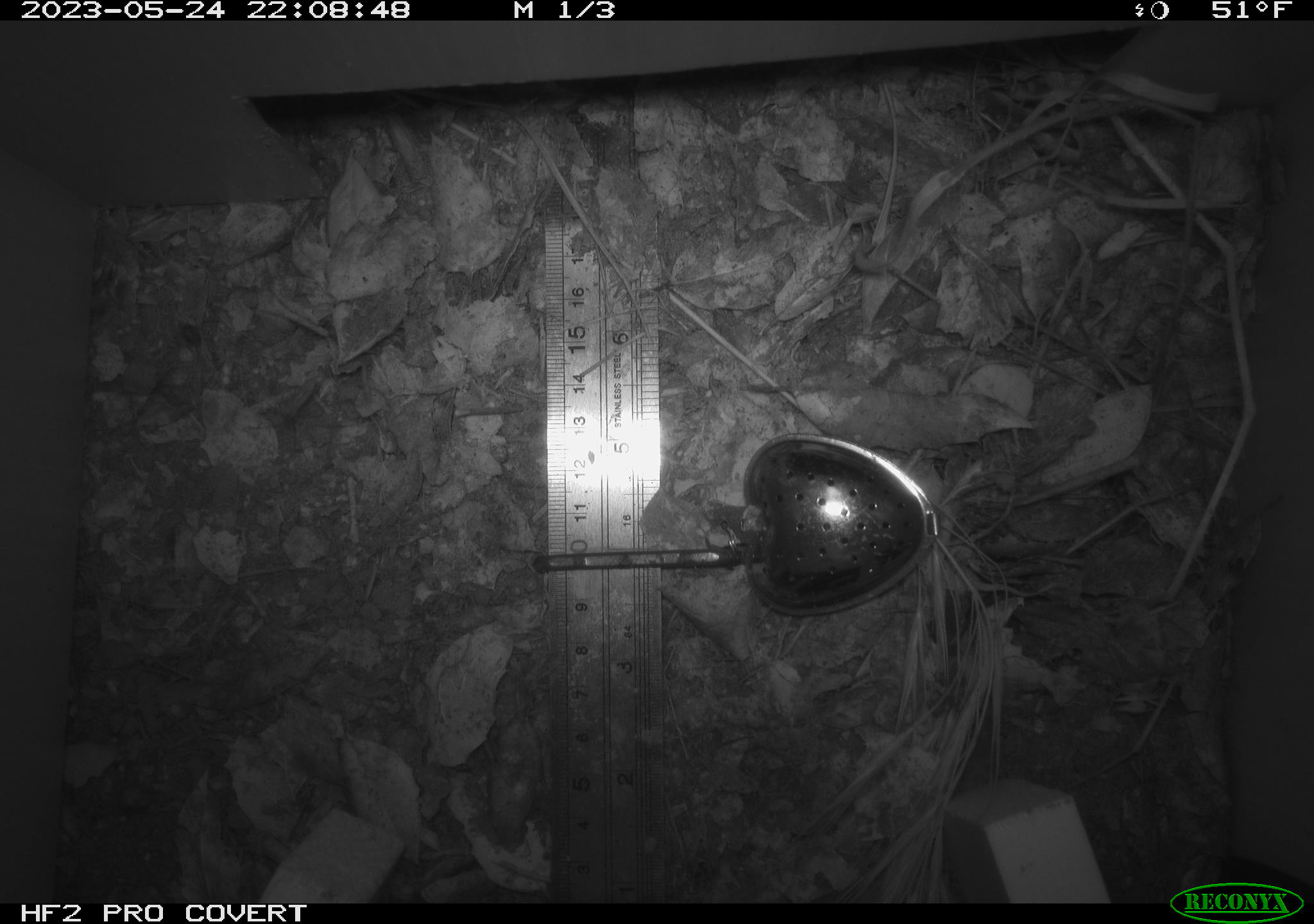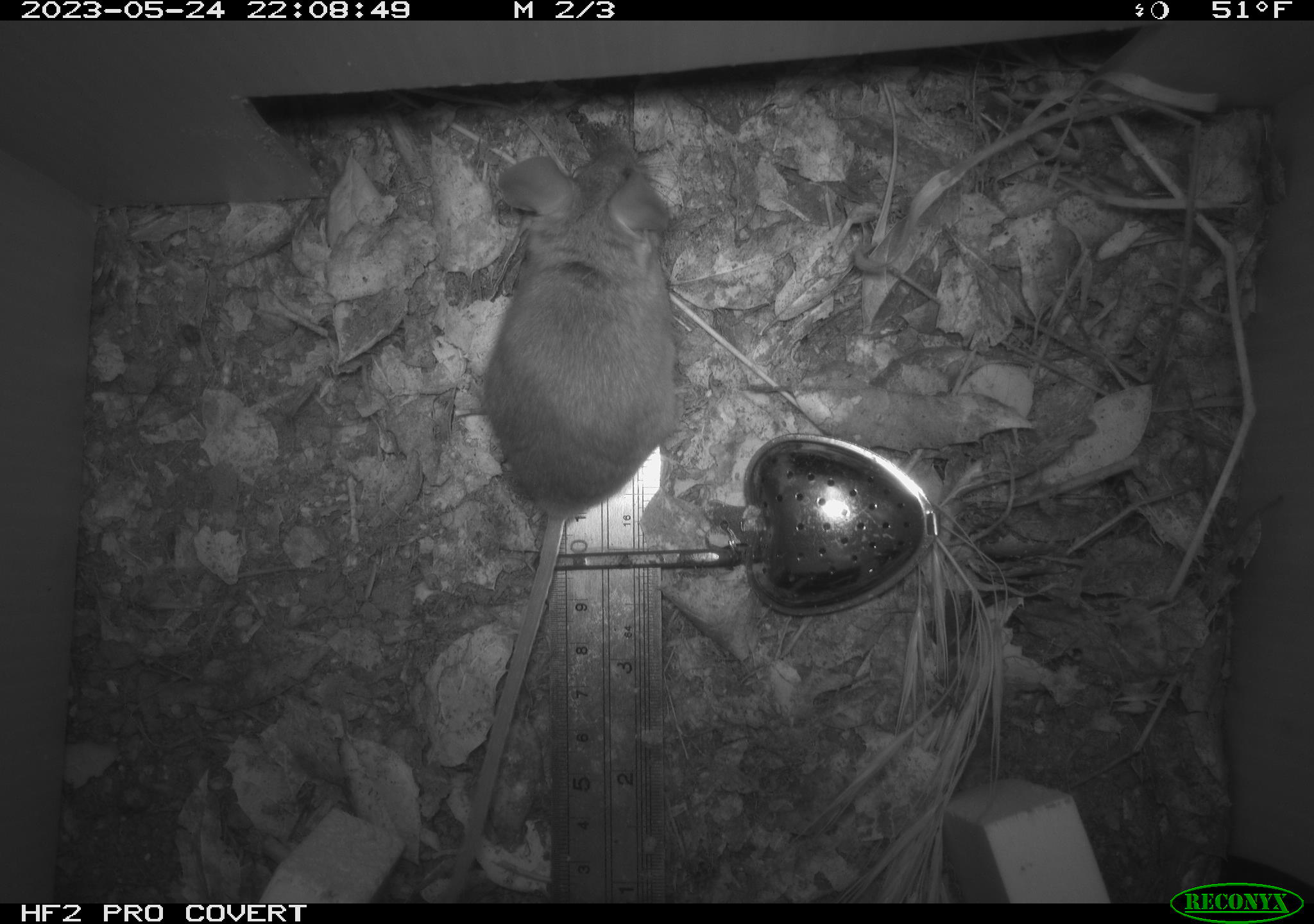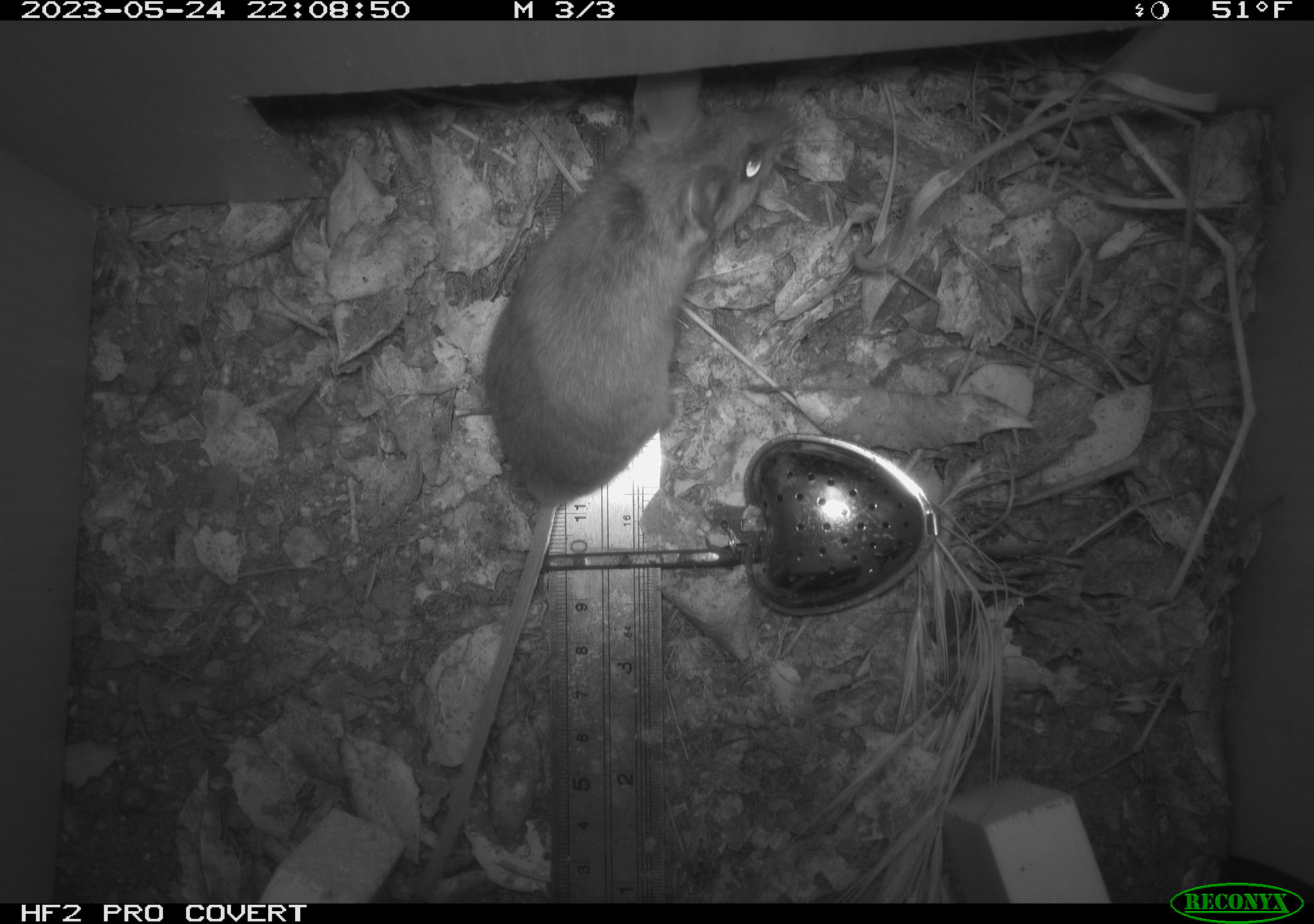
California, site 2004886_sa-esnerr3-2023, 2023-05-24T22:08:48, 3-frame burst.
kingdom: Animalia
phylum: Chordata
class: Mammalia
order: Rodentia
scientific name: Rodentia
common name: mouse species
Mouse species (Rodentia).